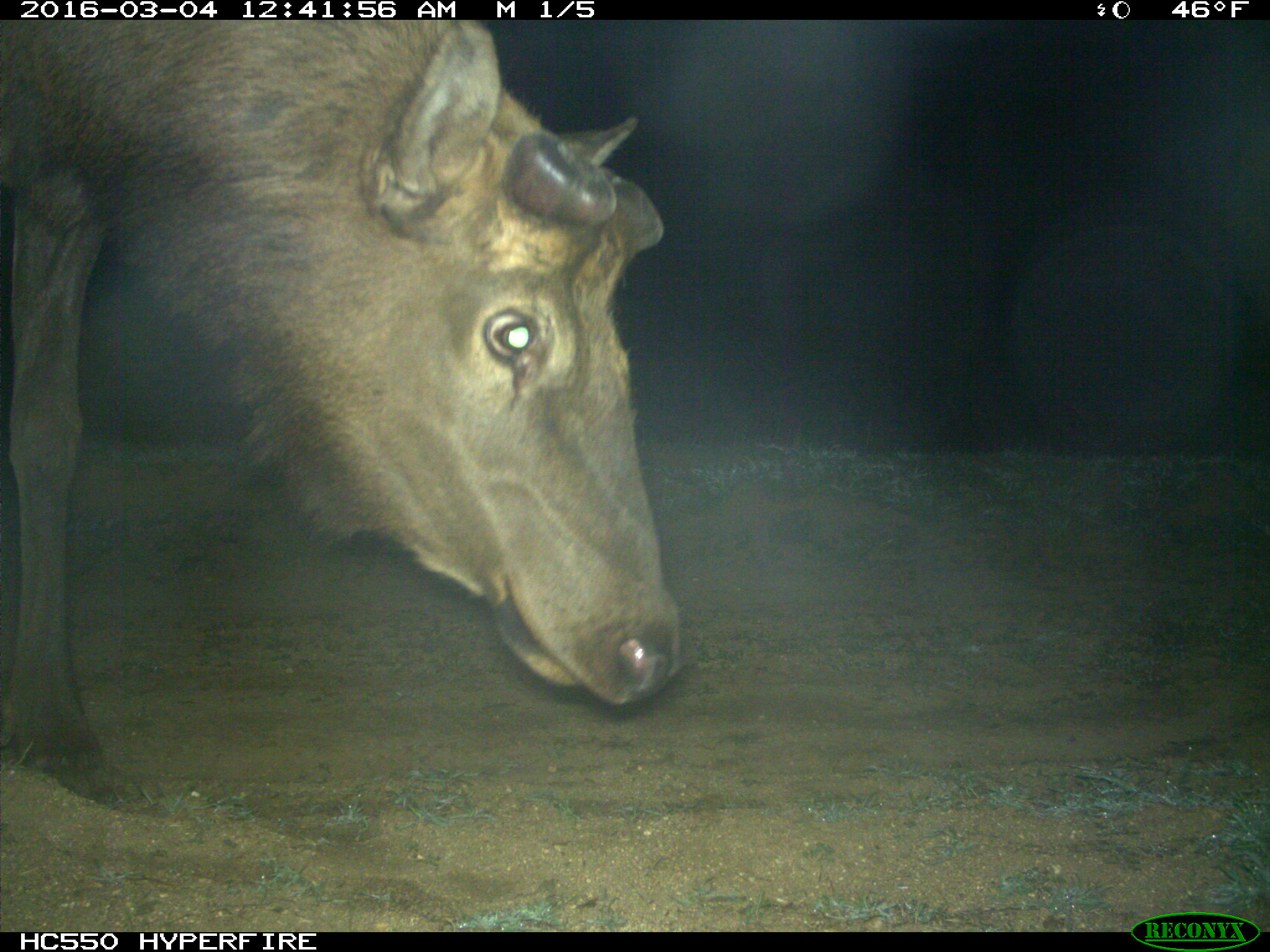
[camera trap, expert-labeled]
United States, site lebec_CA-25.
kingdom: Animalia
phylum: Chordata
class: Mammalia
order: Artiodactyla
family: Cervidae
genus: Cervus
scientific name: Cervus canadensis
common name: elk